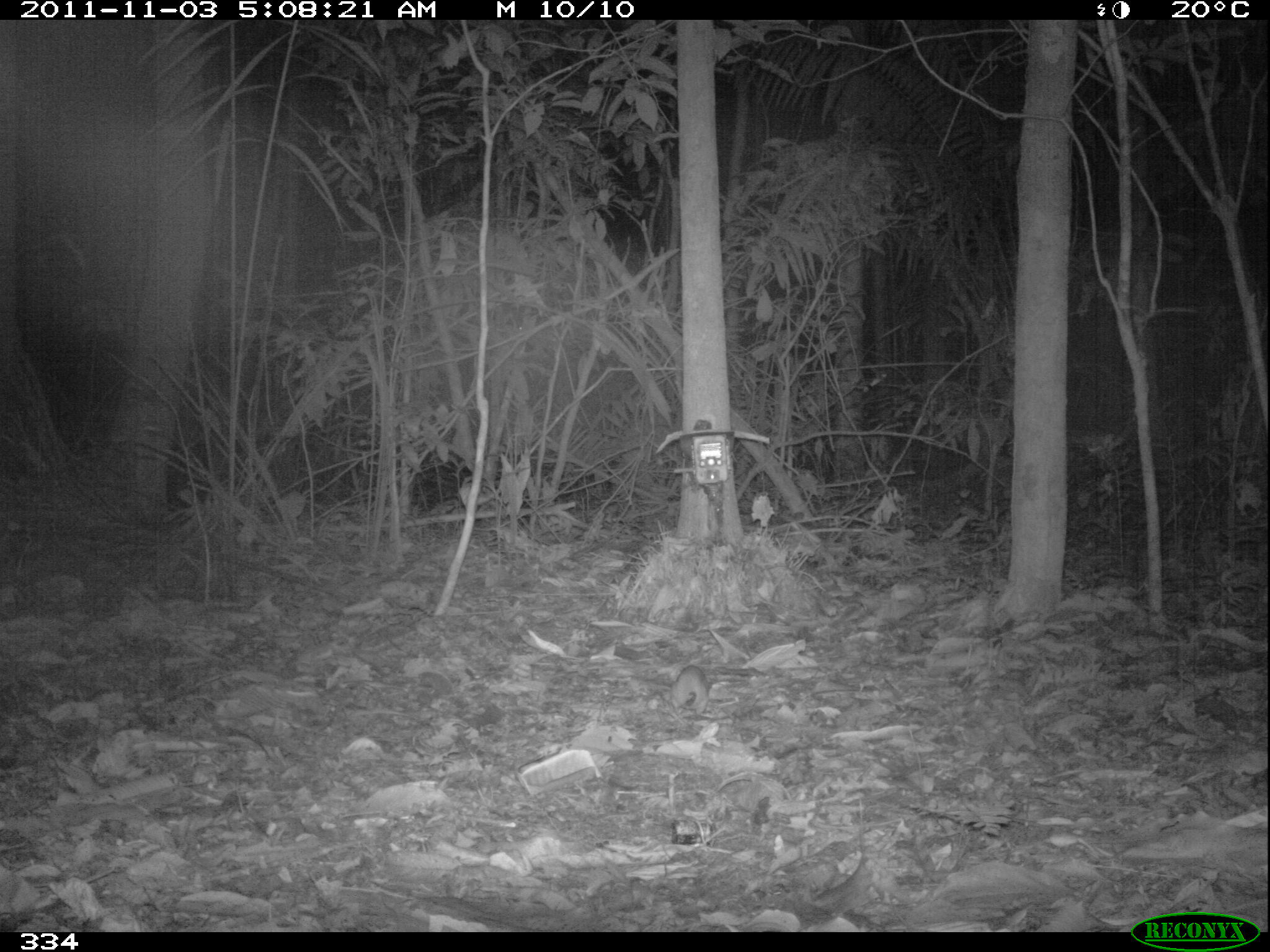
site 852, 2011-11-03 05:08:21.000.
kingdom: Animalia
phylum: Chordata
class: Mammalia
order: Rodentia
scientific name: Rodentia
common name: rodents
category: unknown rodent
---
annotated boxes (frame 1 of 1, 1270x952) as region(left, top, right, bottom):
unknown rodent: region(670, 665, 715, 717)